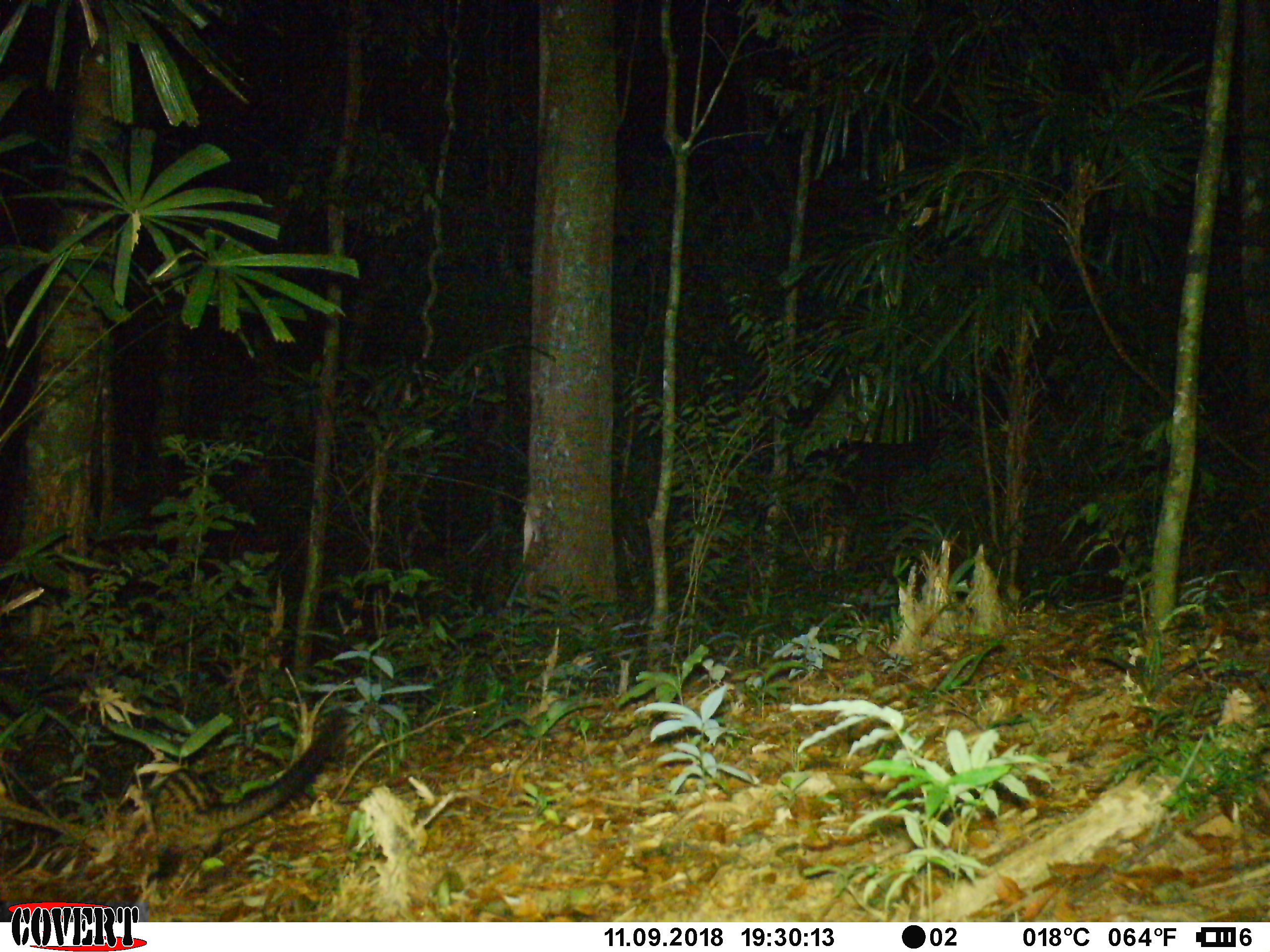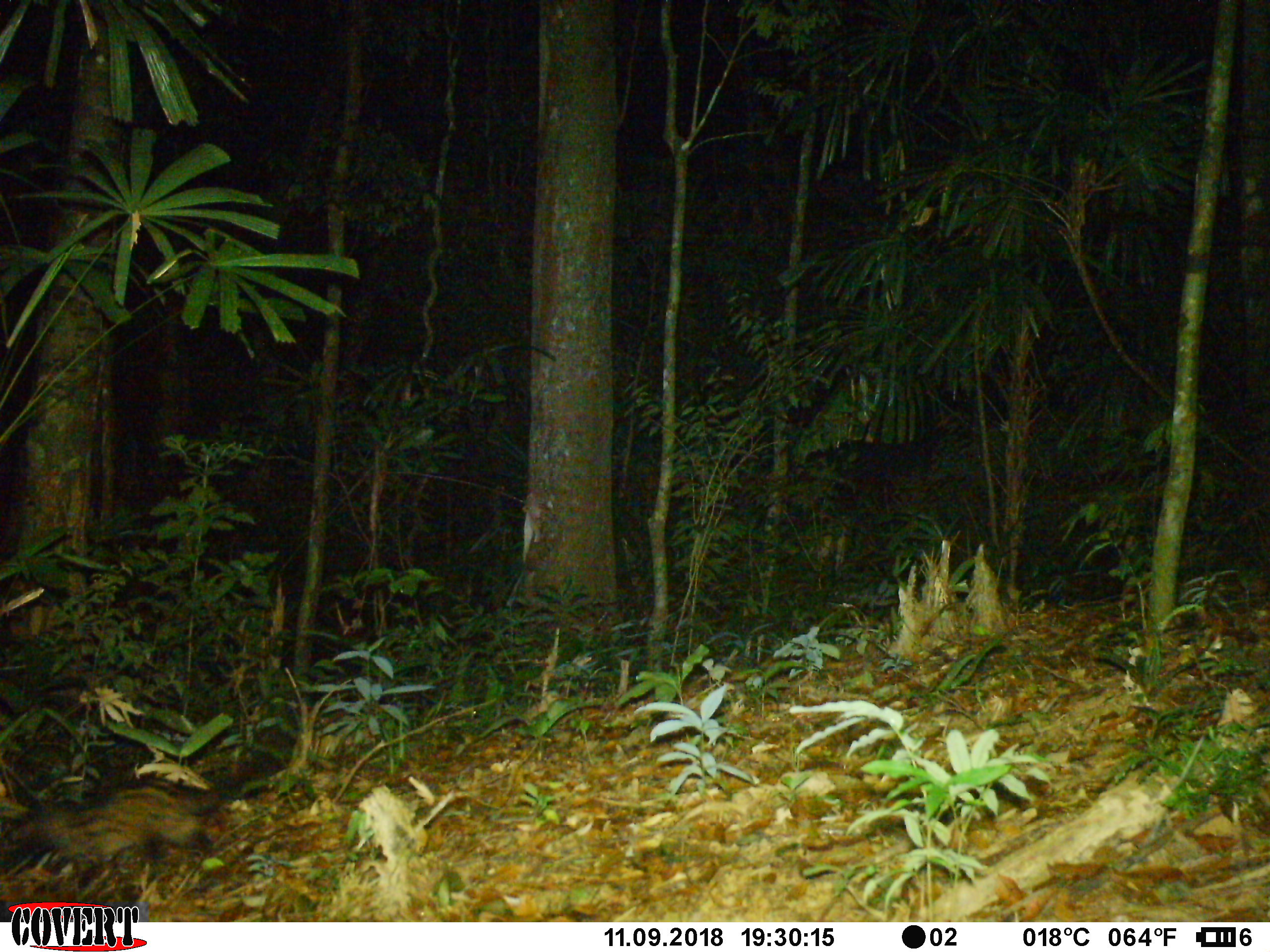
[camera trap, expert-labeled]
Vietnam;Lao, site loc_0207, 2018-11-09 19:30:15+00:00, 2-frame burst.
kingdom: Animalia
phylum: Chordata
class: Mammalia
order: Carnivora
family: Viverridae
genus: Paradoxurus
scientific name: Paradoxurus hermaphroditus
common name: common palm civet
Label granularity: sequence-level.